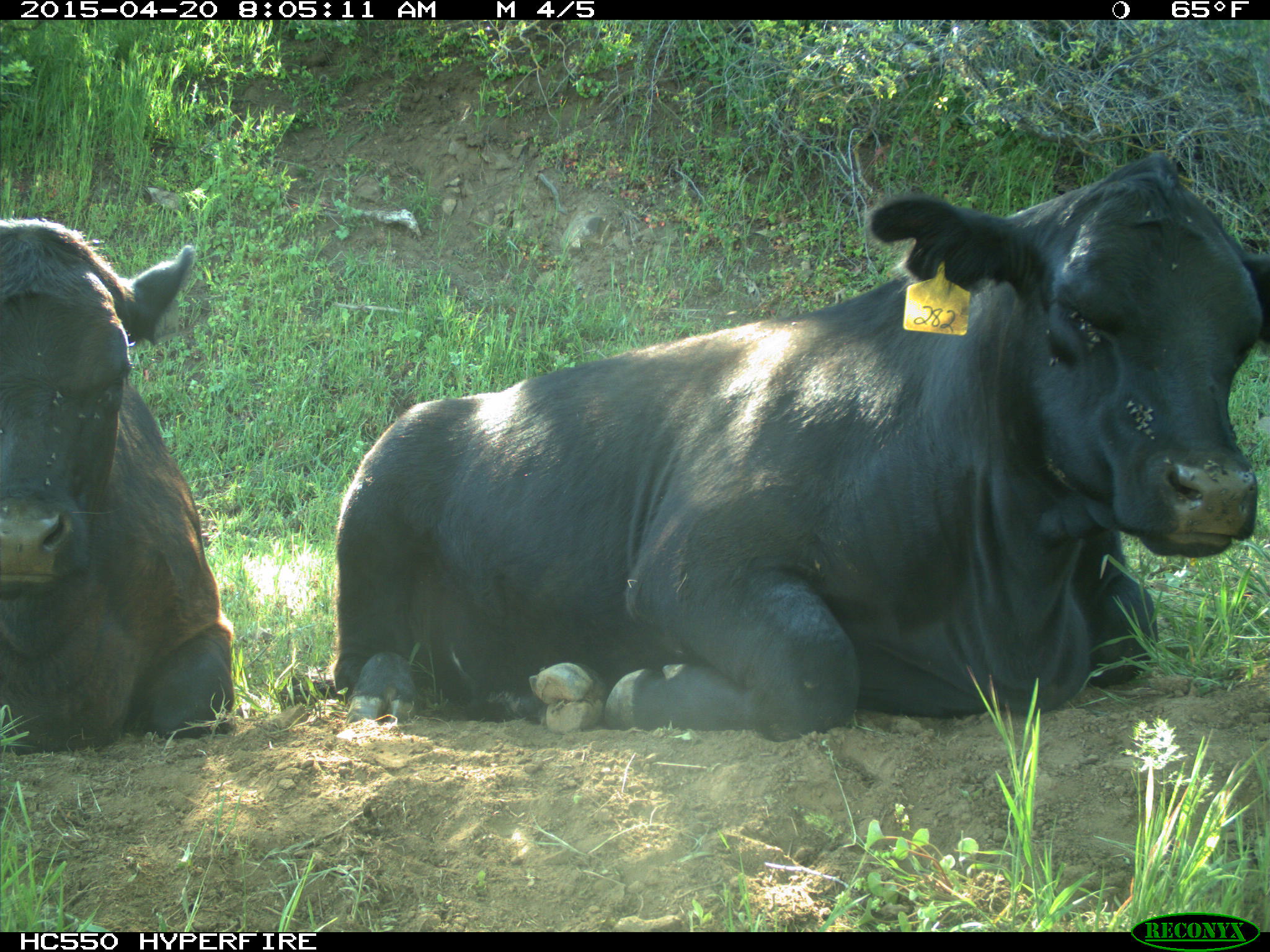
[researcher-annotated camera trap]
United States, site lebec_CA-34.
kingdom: Animalia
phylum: Chordata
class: Mammalia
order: Artiodactyla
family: Bovidae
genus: Bos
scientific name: Bos taurus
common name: domestic cow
Bos taurus (domestic cow).